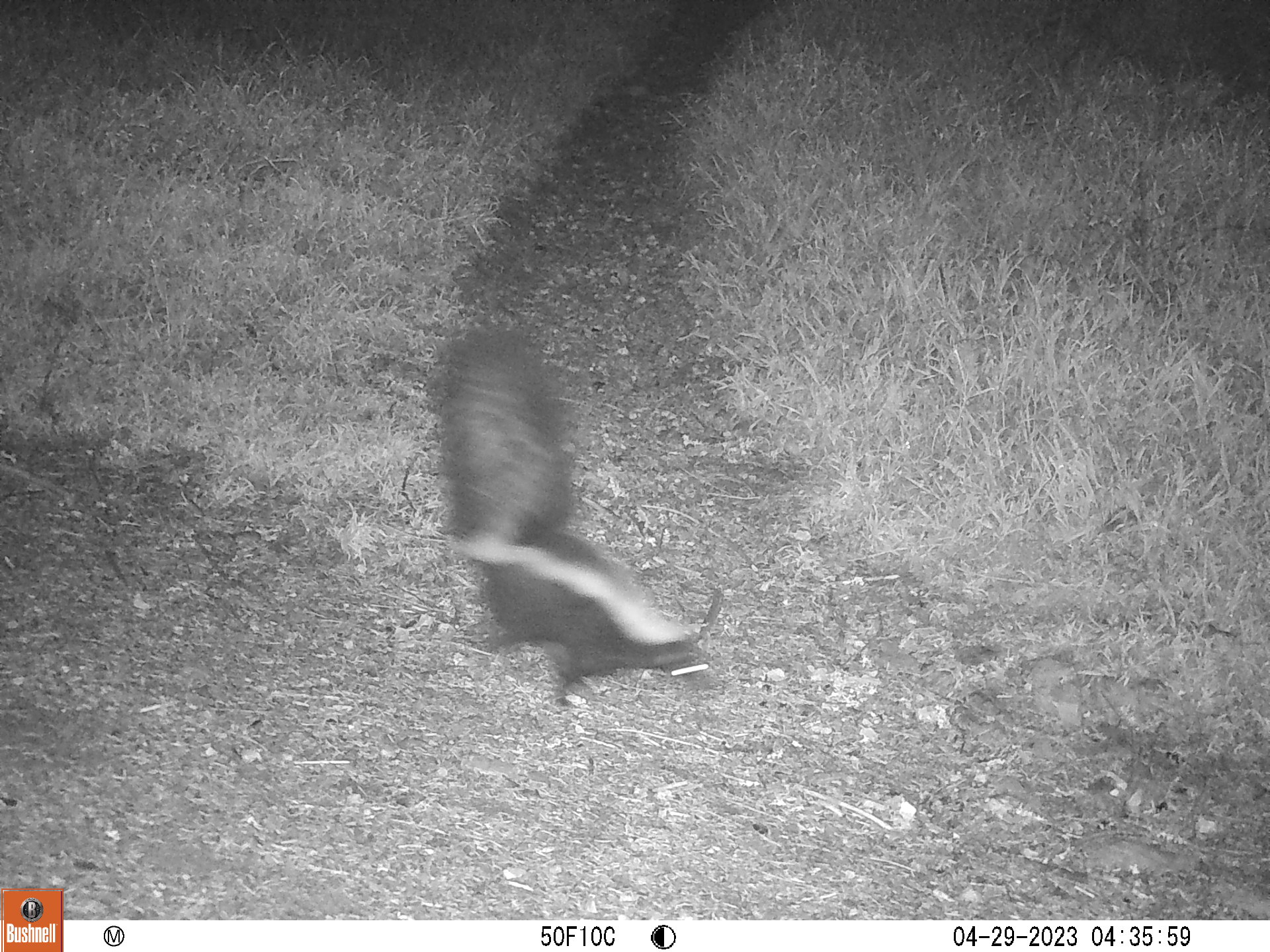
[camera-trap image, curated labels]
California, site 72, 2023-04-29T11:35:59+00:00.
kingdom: Animalia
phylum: Chordata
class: Mammalia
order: Carnivora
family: Mephitidae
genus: Mephitis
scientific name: Mephitis mephitis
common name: striped skunk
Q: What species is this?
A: Striped skunk (Mephitis mephitis).